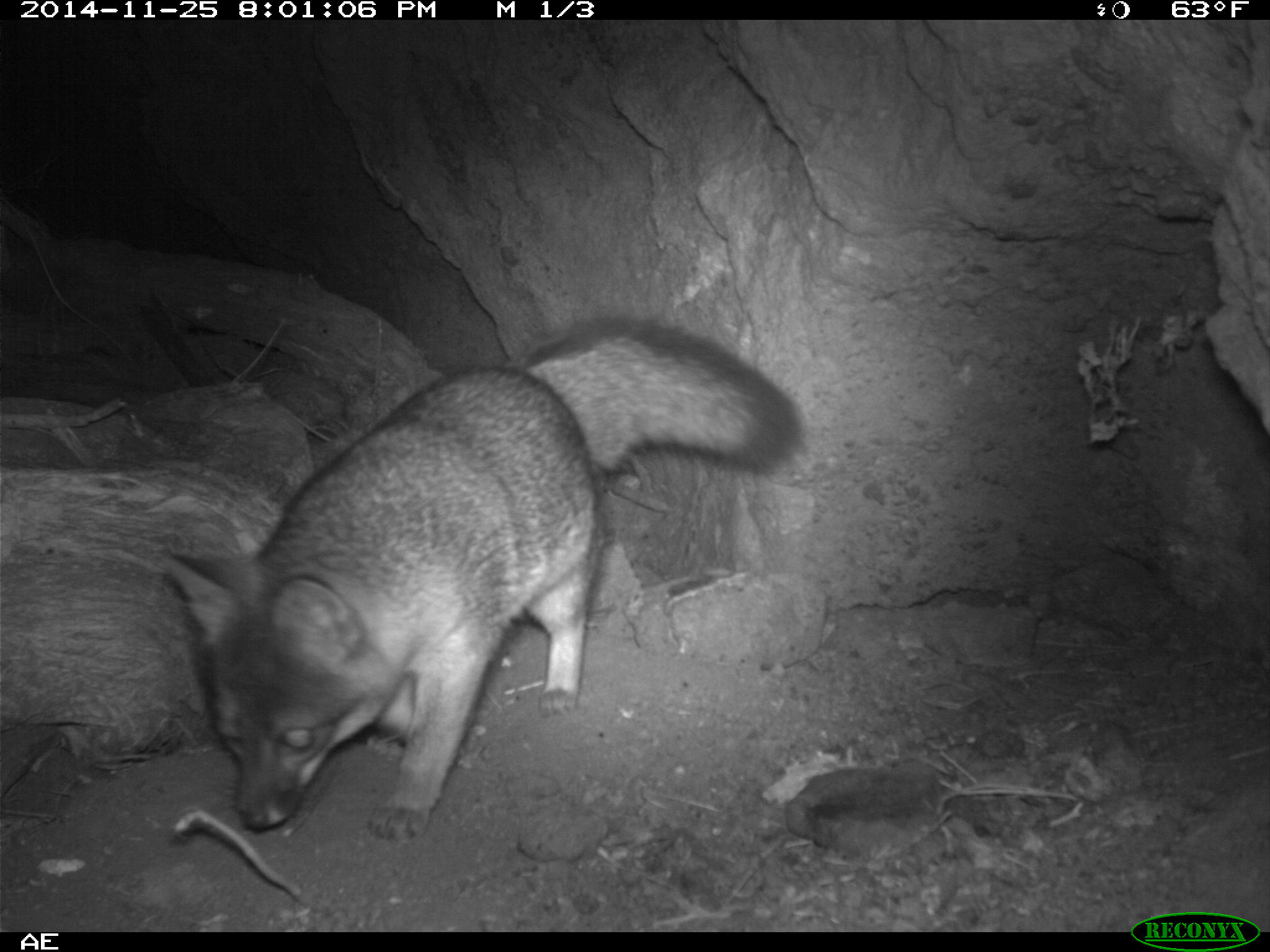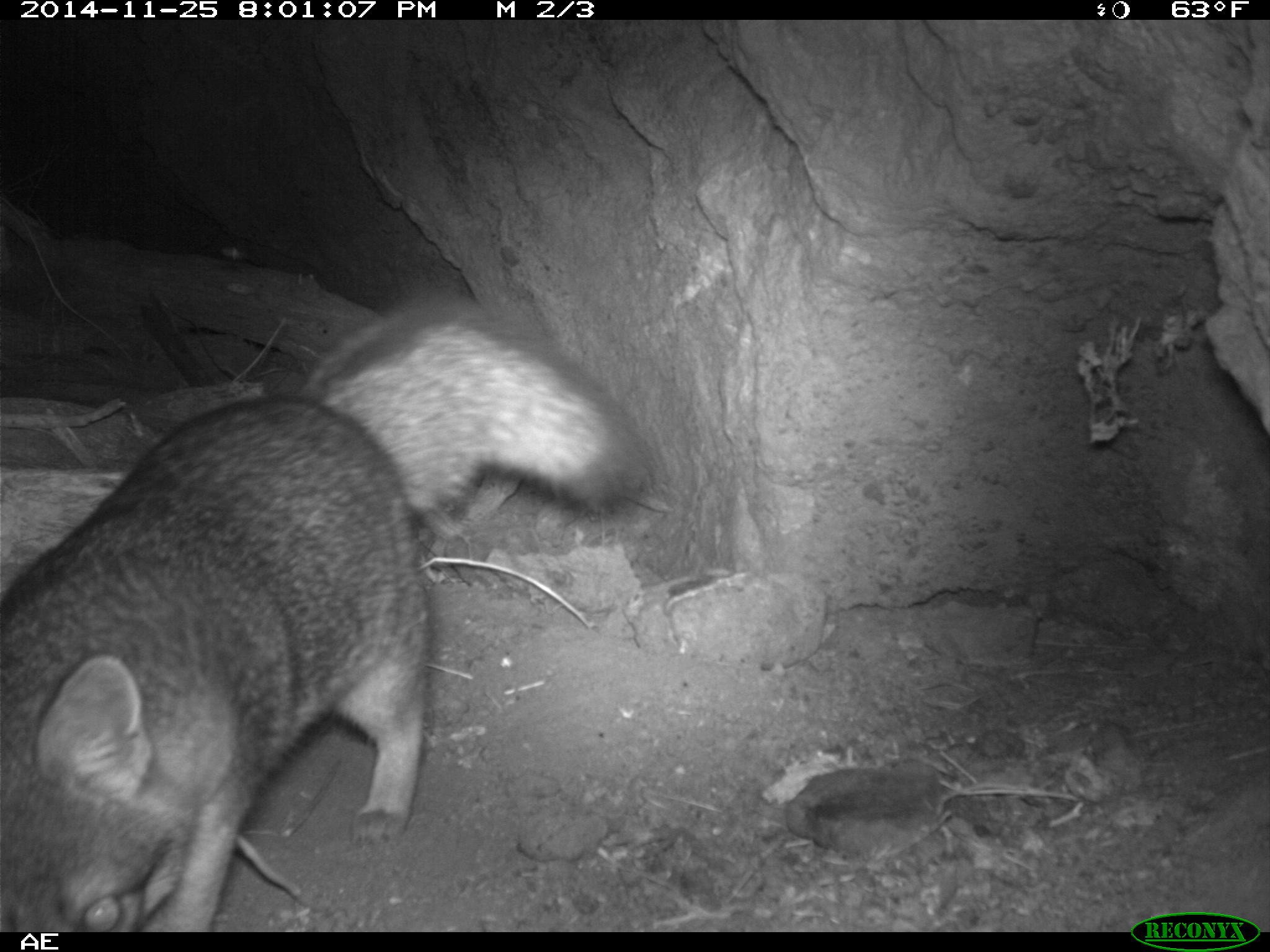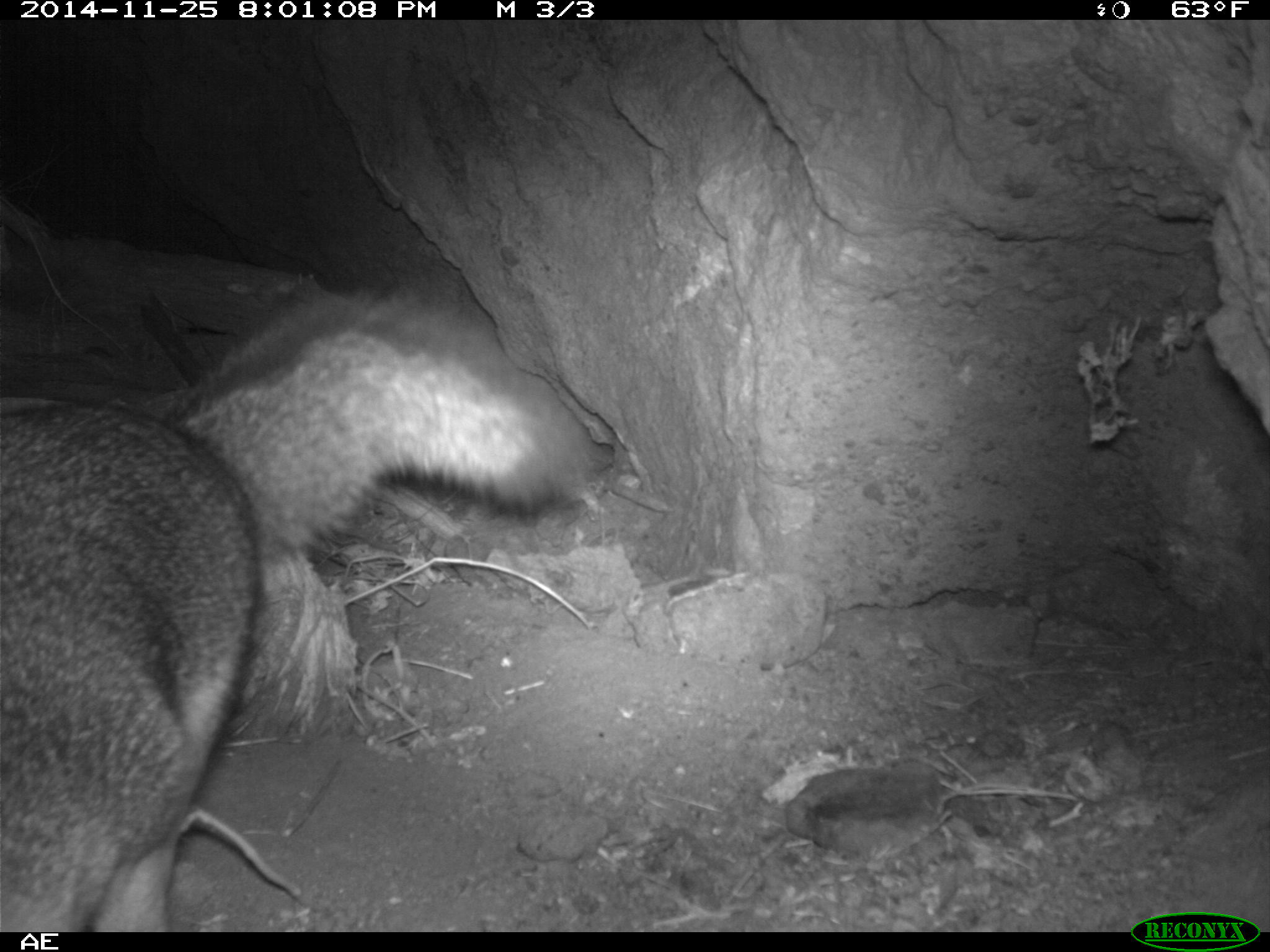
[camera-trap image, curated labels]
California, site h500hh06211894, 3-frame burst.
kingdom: Animalia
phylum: Chordata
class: Mammalia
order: Carnivora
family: Canidae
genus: Urocyon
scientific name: Urocyon littoralis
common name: island fox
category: fox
Fox (island fox) (Urocyon littoralis).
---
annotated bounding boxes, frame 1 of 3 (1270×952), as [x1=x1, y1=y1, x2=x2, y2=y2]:
fox: [x1=156, y1=315, x2=802, y2=843]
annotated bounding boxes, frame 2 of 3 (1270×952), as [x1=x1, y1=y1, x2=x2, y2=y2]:
fox: [x1=0, y1=291, x2=652, y2=933]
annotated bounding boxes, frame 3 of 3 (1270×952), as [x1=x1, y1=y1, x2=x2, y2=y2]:
fox: [x1=0, y1=273, x2=594, y2=930]